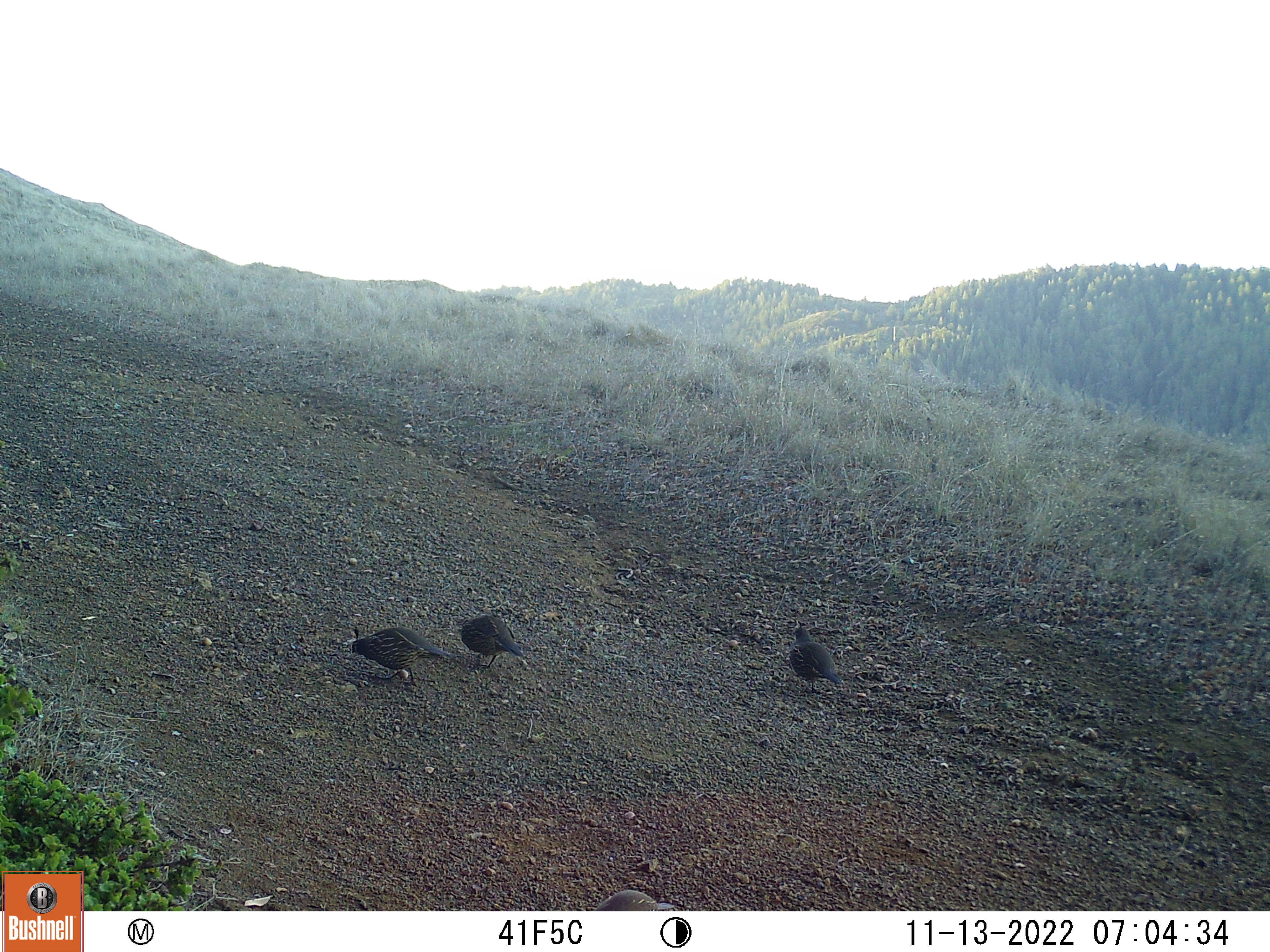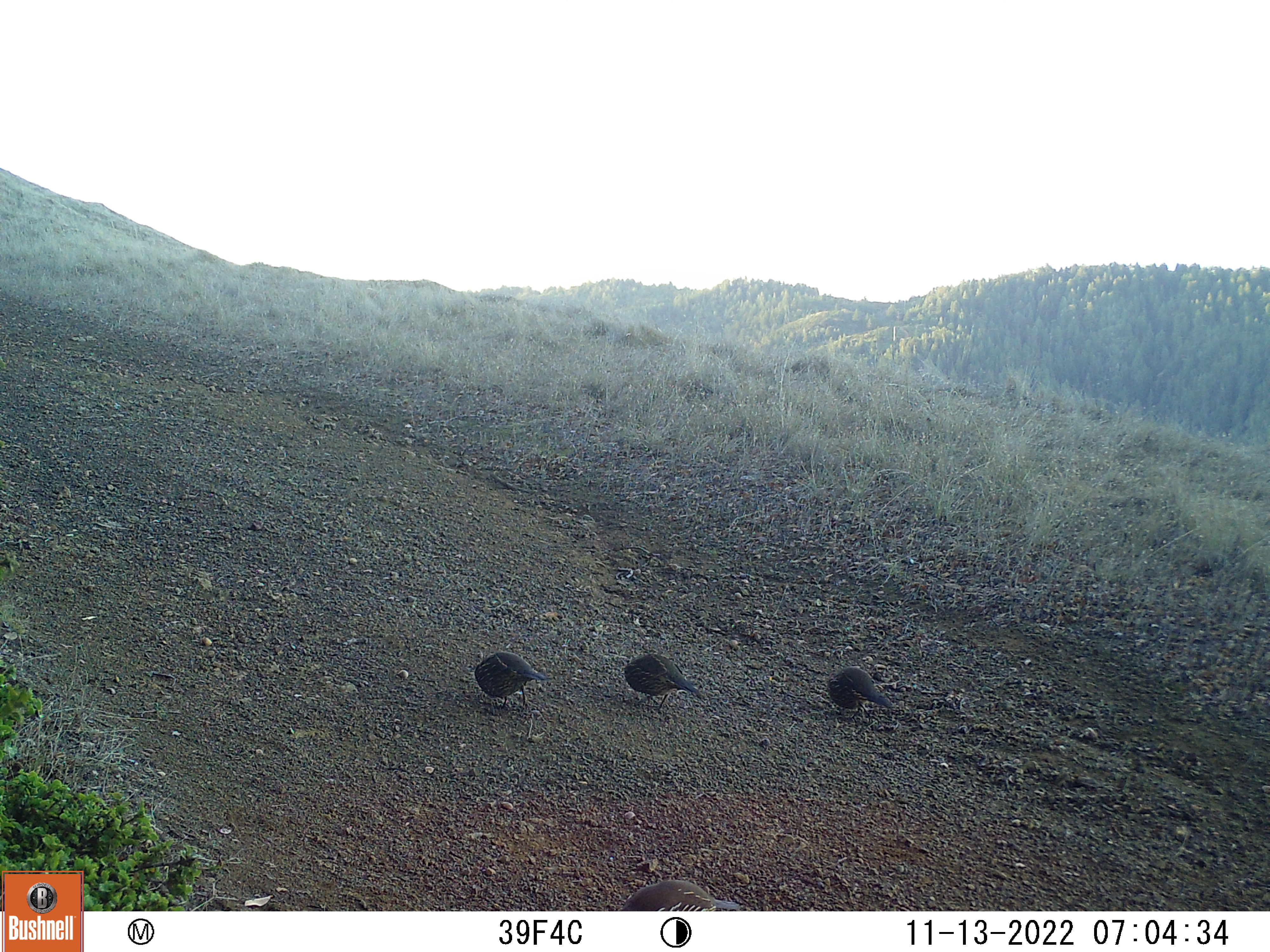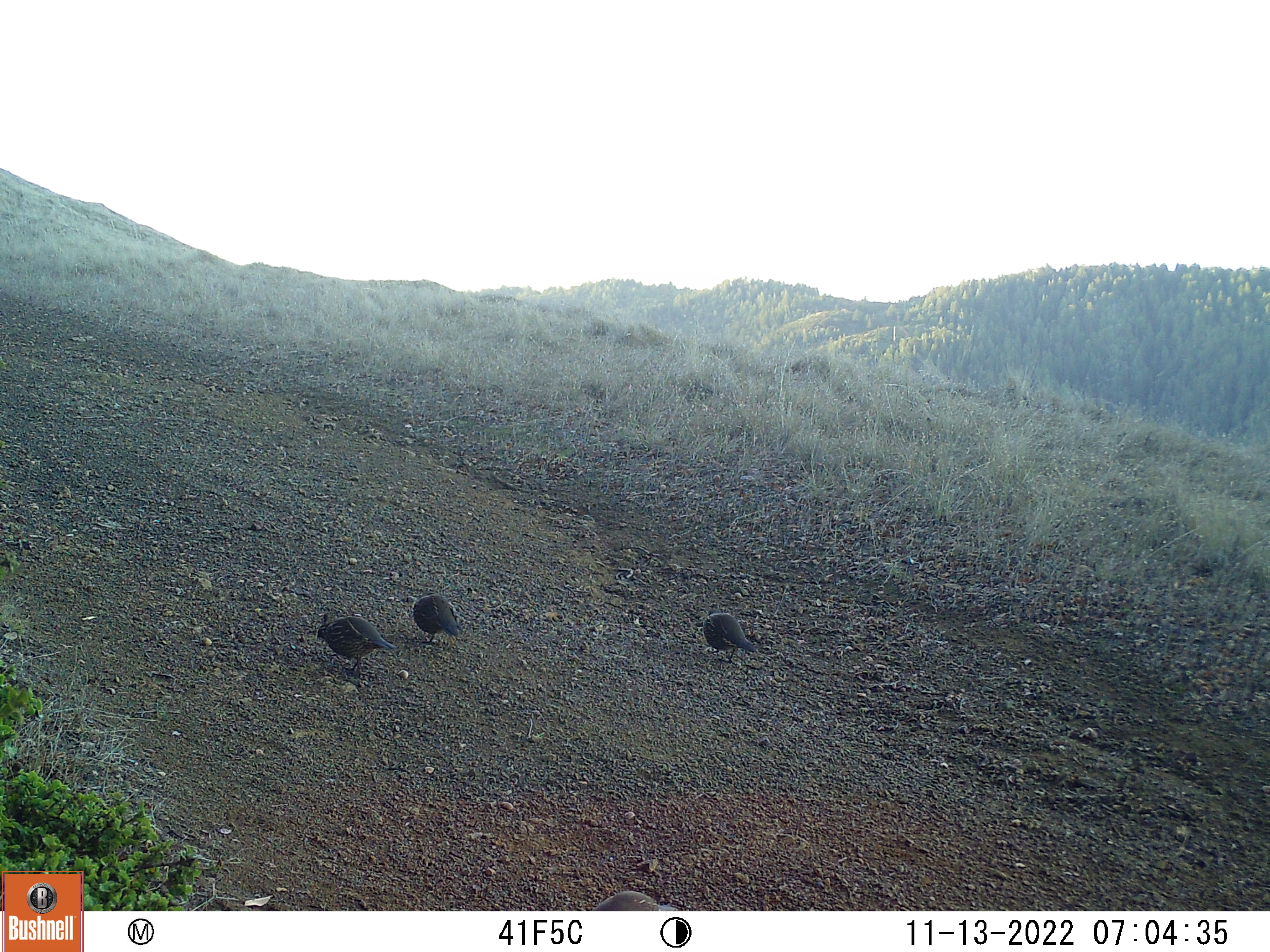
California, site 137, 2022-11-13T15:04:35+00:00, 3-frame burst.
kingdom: Animalia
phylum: Chordata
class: Aves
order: Galliformes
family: Odontophoridae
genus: Callipepla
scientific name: Callipepla californica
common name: california quail